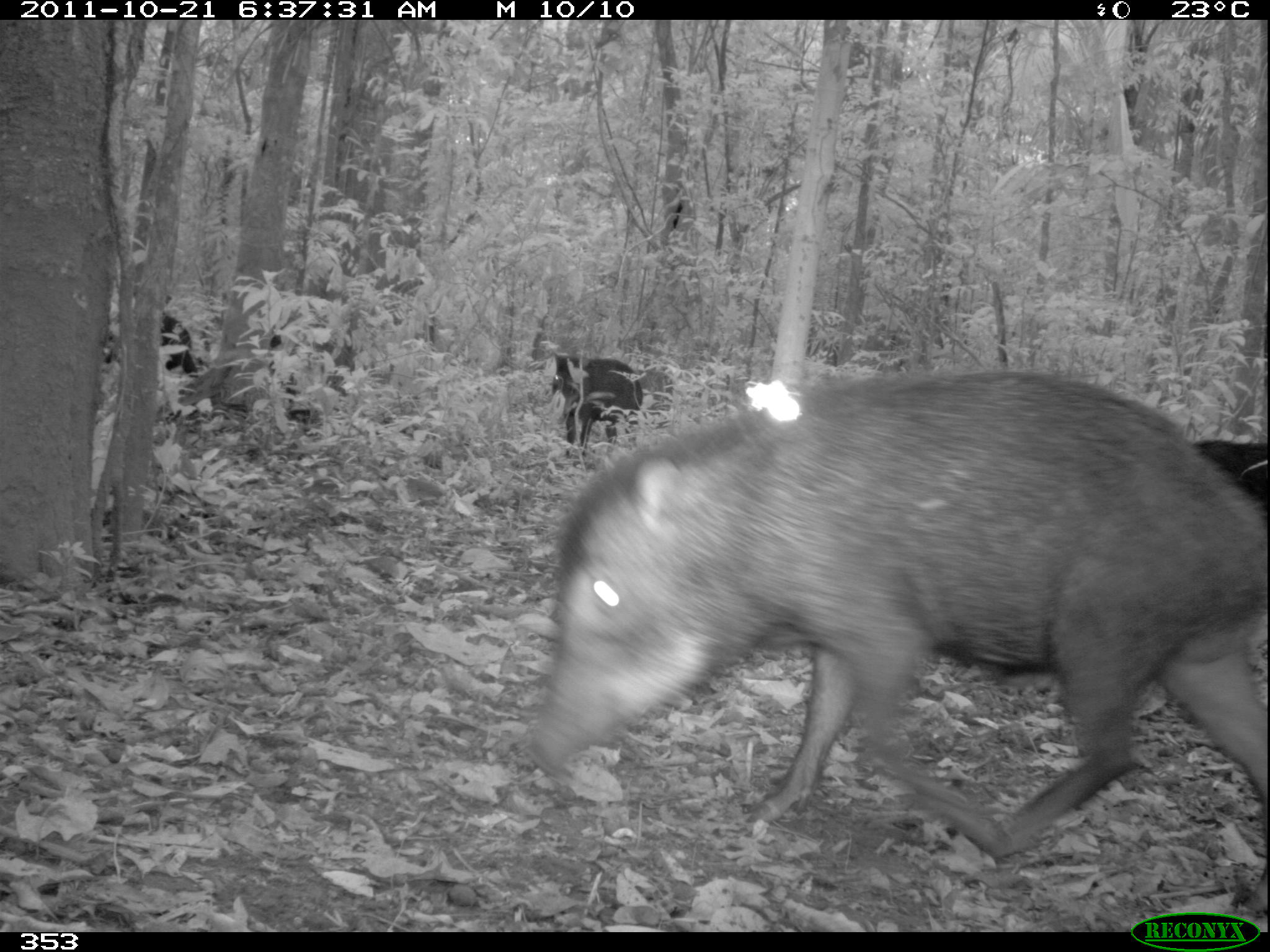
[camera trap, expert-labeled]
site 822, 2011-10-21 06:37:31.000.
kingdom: Animalia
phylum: Chordata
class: Mammalia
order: Artiodactyla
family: Tayassuidae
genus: Tayassu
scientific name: Tayassu pecari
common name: white-lipped peccary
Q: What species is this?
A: Tayassu pecari (white-lipped peccary).